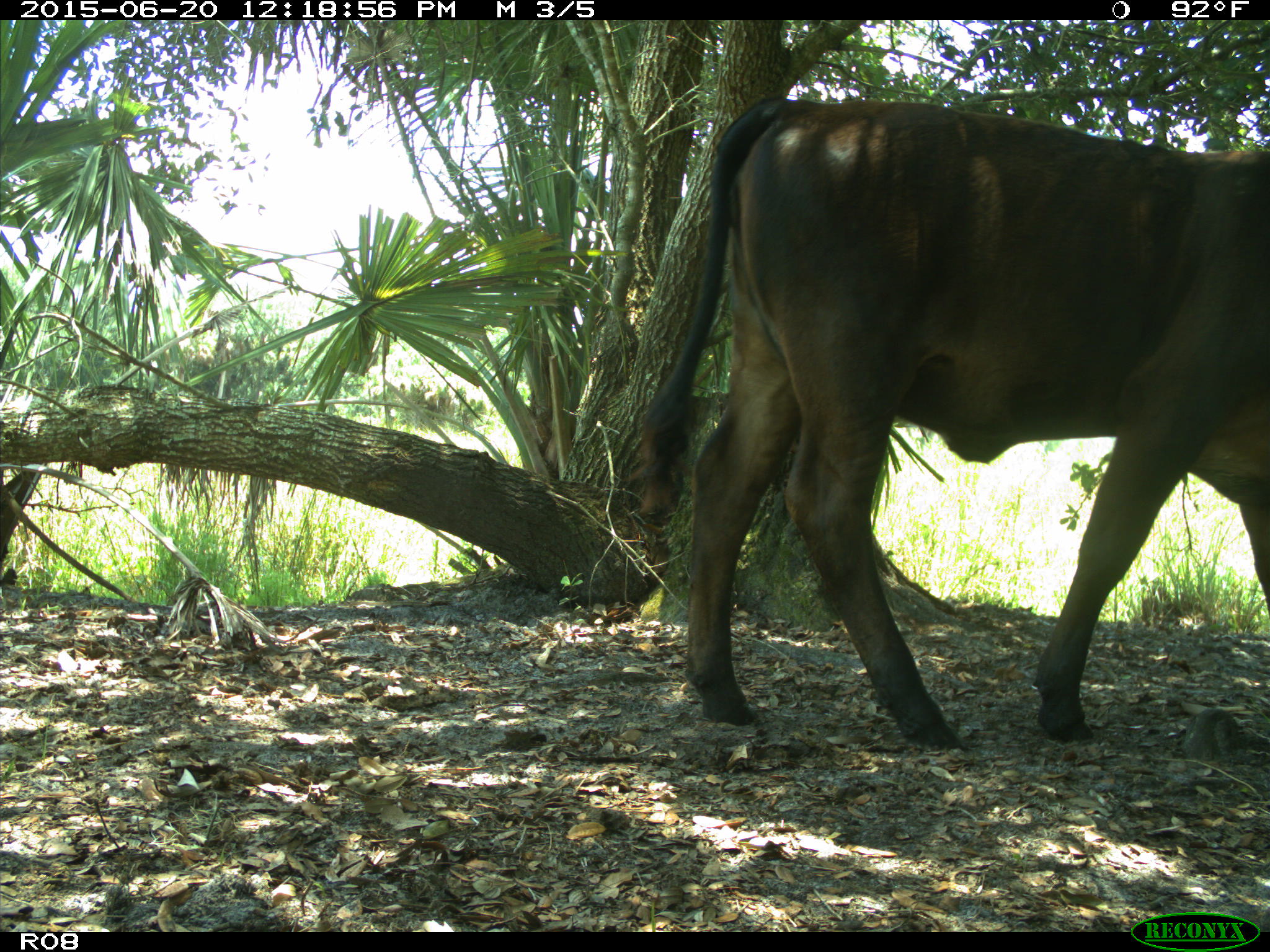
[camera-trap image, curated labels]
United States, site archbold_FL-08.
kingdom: Animalia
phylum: Chordata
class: Mammalia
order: Artiodactyla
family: Bovidae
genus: Bos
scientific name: Bos taurus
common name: domestic cow